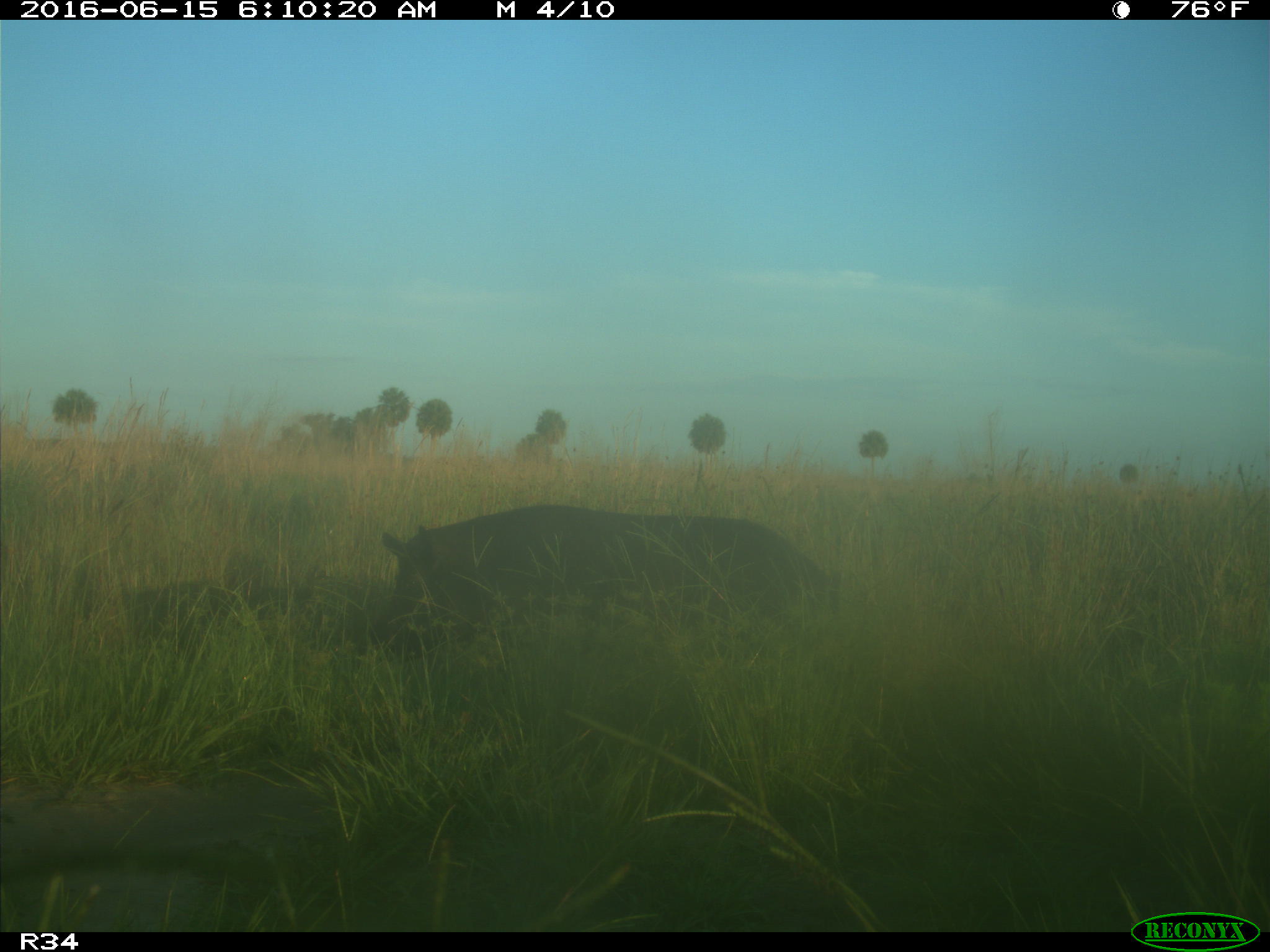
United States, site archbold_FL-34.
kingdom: Animalia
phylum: Chordata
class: Mammalia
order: Artiodactyla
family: Suidae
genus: Sus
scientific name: Sus scrofa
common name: wild boar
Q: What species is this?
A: Sus scrofa (wild boar).